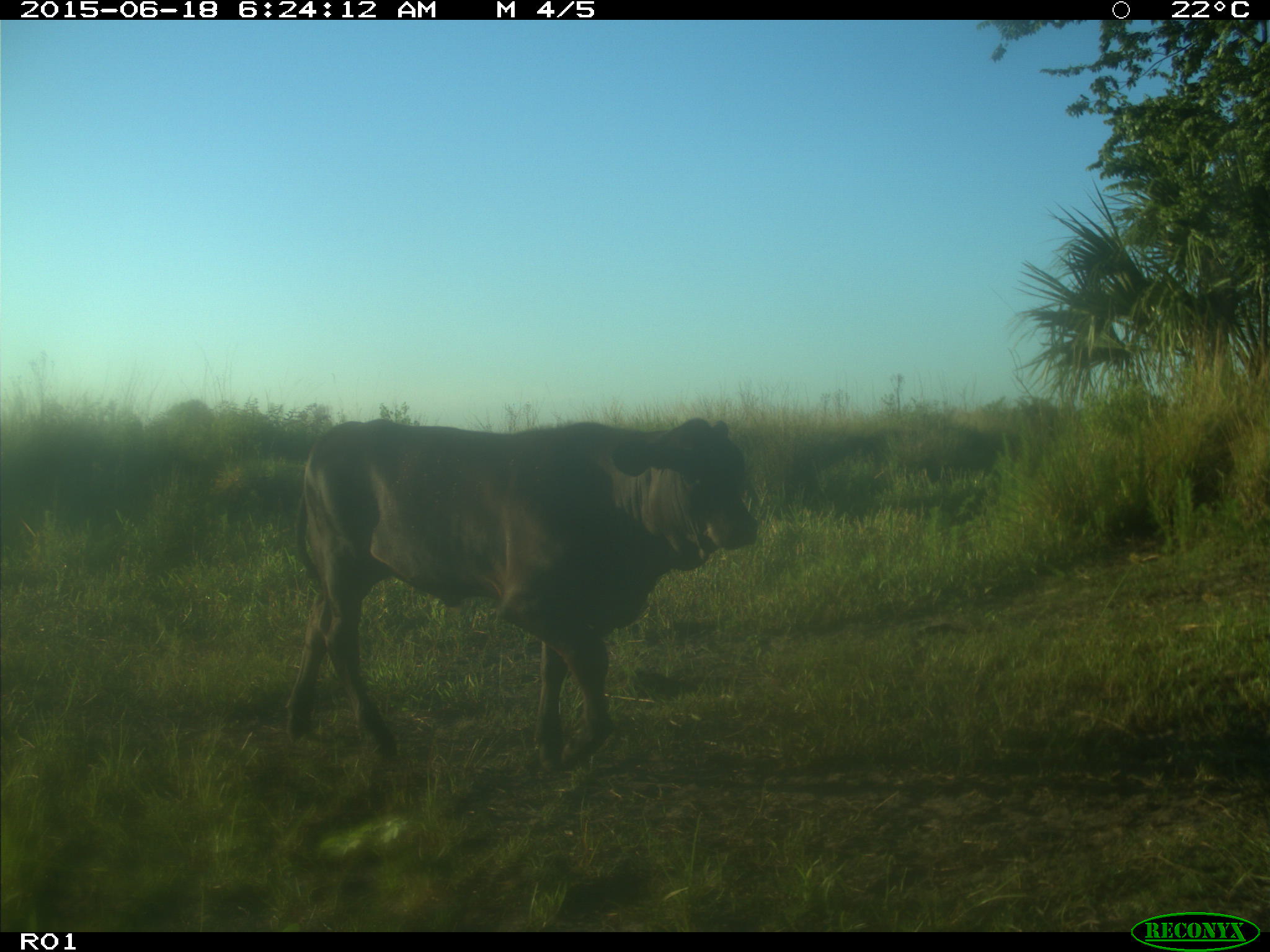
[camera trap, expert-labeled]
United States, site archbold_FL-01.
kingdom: Animalia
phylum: Chordata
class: Mammalia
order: Artiodactyla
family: Bovidae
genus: Bos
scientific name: Bos taurus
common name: domestic cow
Bos taurus (domestic cow).